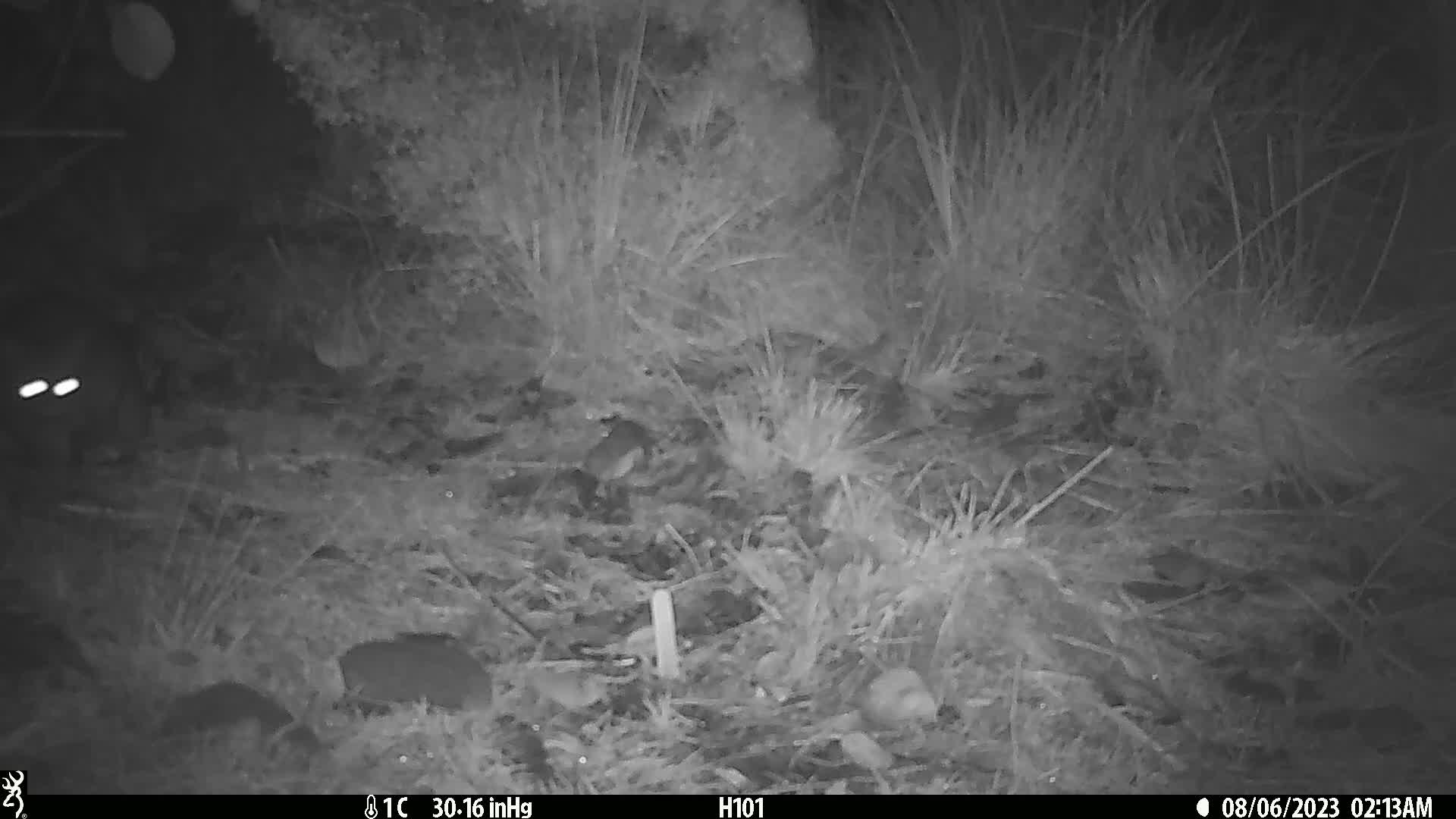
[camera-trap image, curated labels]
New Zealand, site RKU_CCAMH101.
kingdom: Animalia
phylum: Chordata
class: Mammalia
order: Diprotodontia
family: Phalangeridae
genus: Trichosurus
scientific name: Trichosurus vulpecula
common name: common brushtail possum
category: possum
Possum (common brushtail possum) (Trichosurus vulpecula).